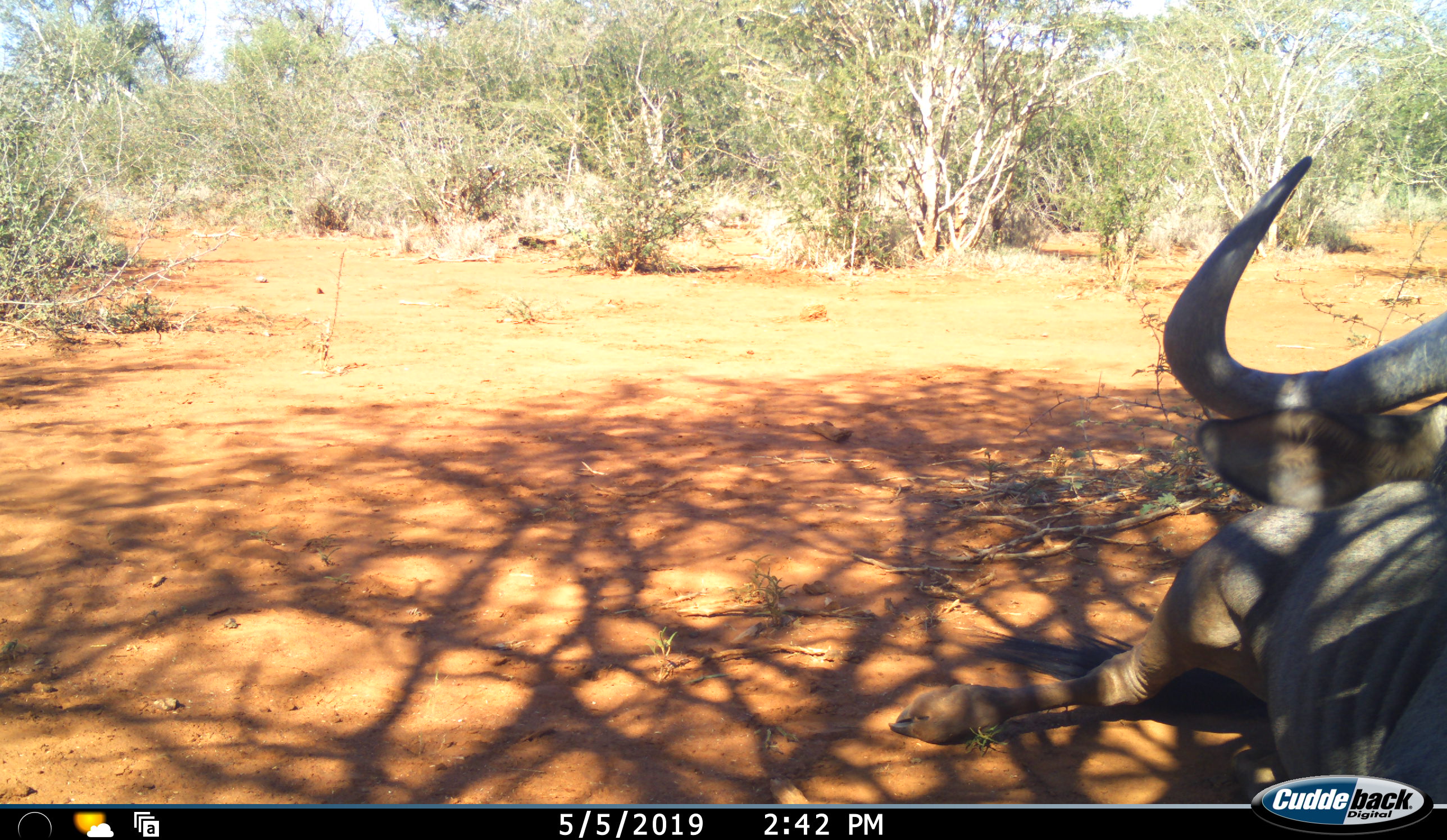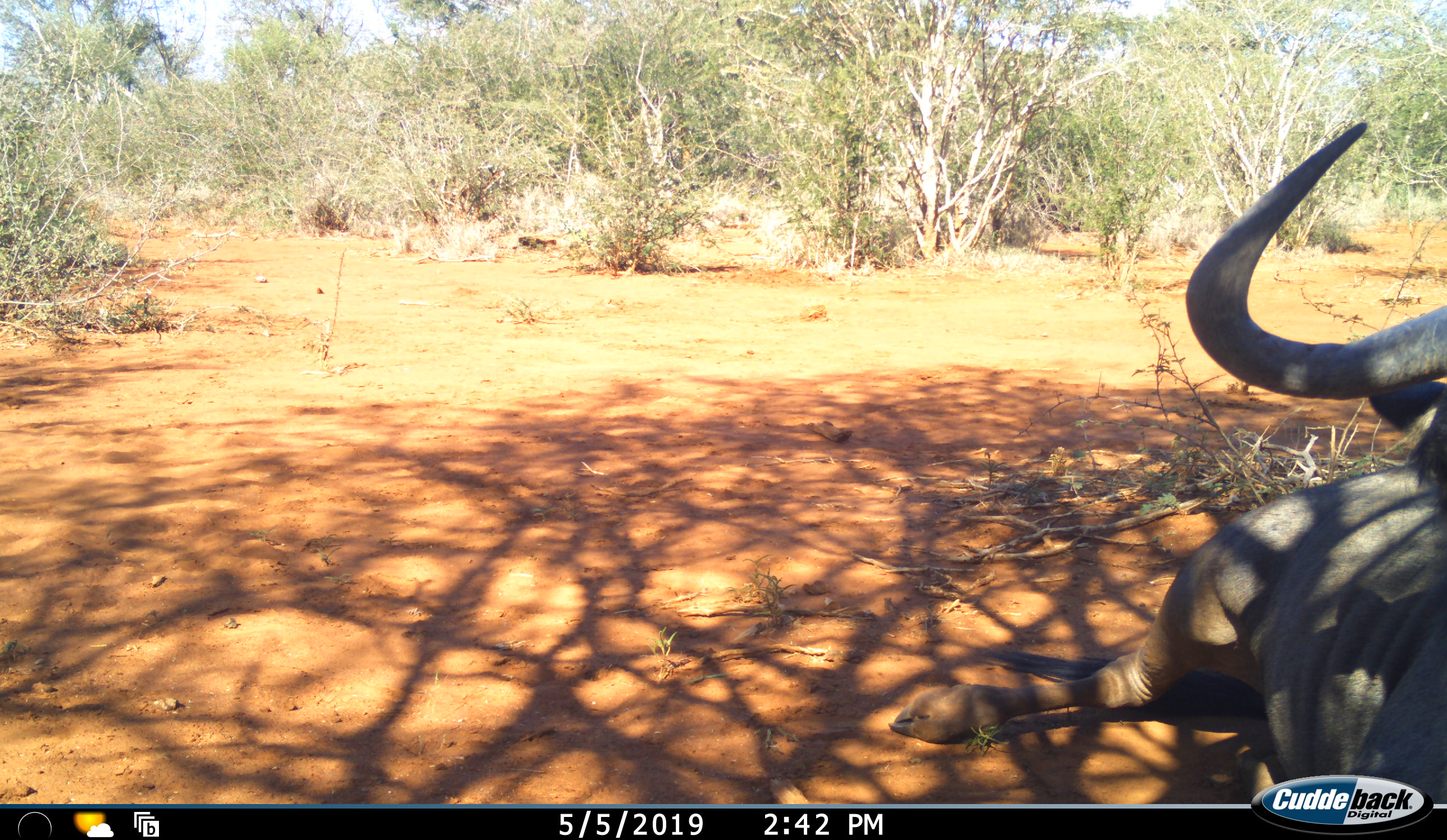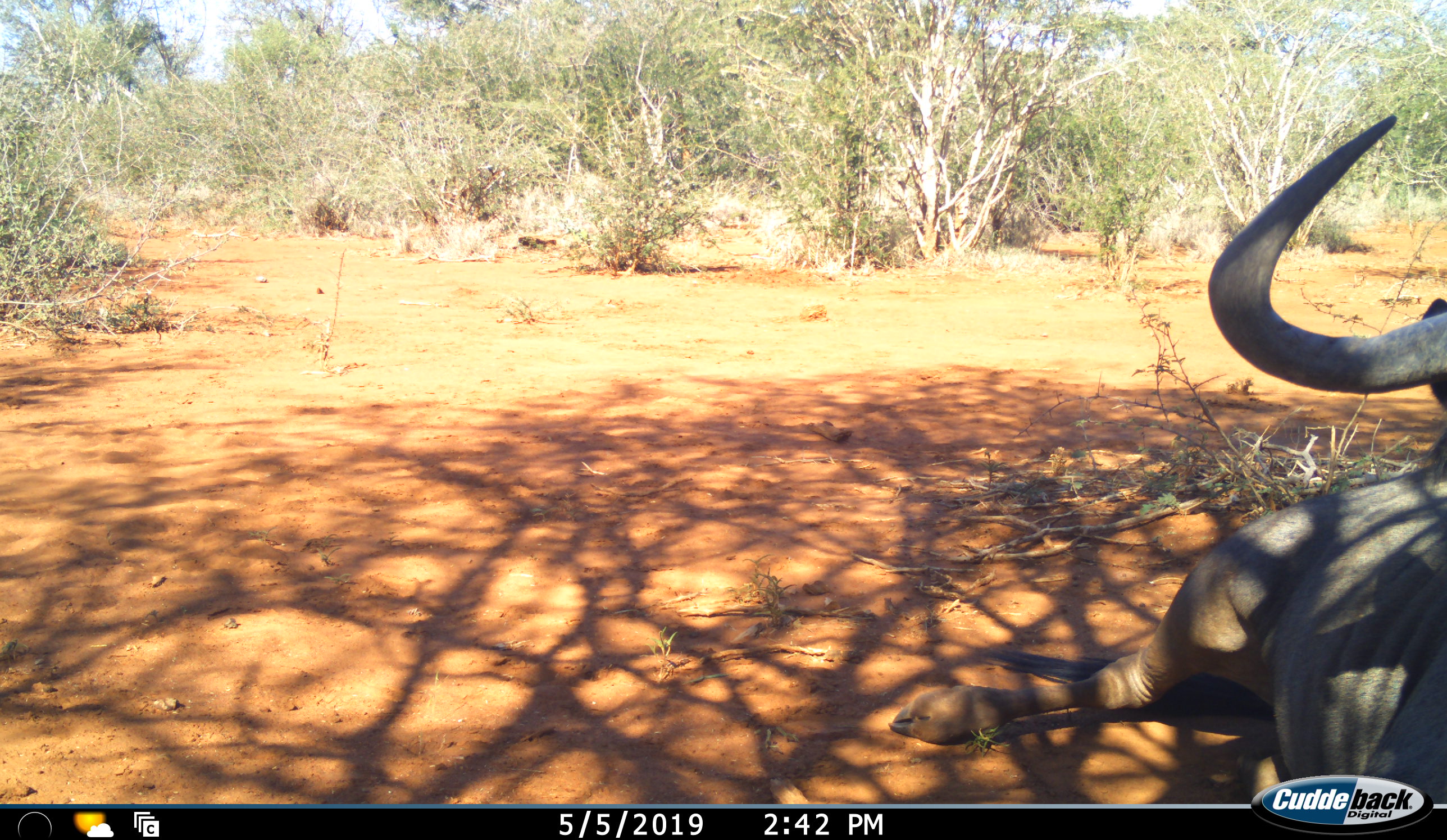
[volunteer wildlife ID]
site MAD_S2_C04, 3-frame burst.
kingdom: Animalia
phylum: Chordata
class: Mammalia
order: Artiodactyla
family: Bovidae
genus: Connochaetes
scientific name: Connochaetes taurinus taurinus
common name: blue wildebeest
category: wildebeestblue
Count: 1.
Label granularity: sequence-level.